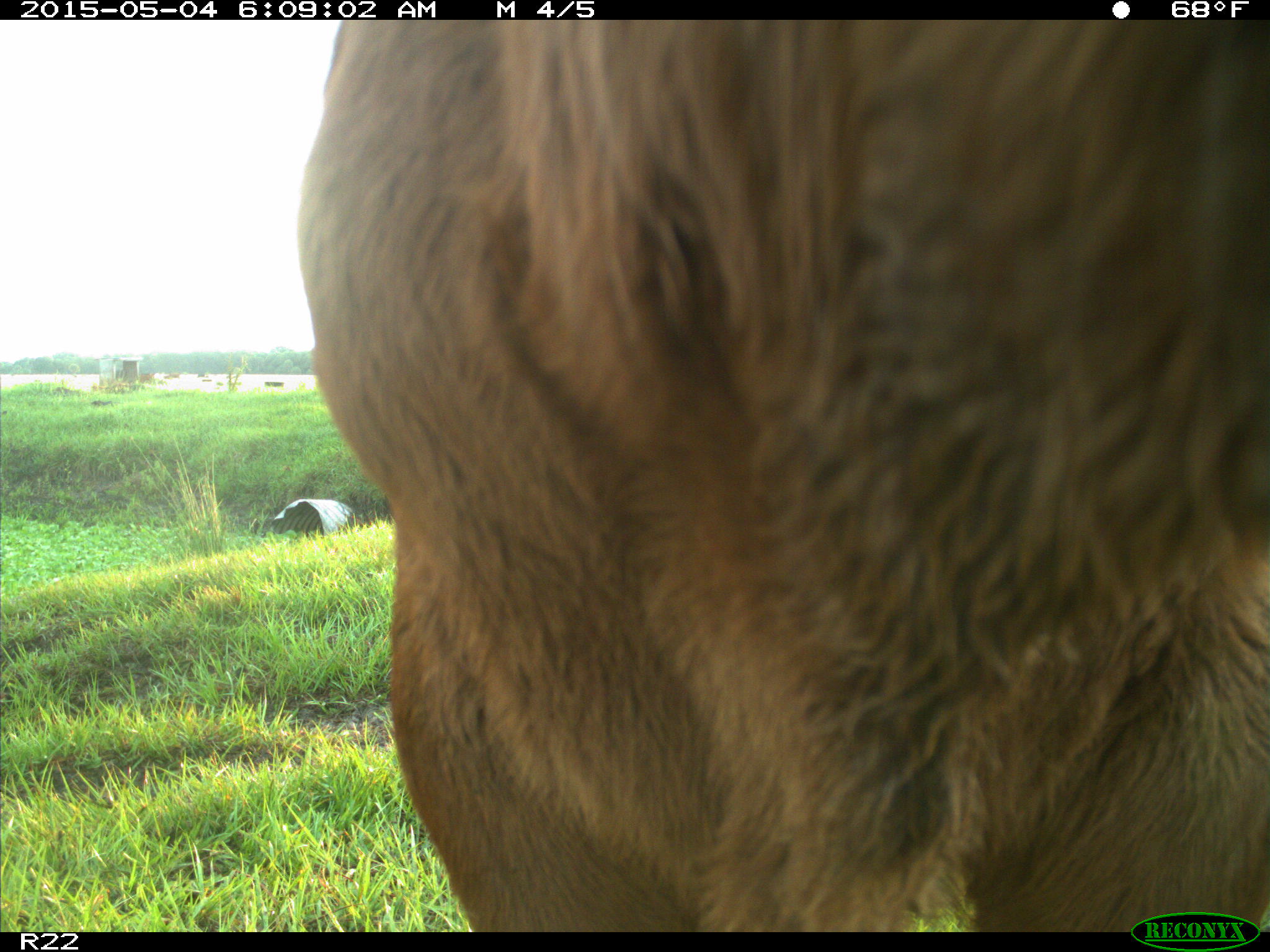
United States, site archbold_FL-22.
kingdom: Animalia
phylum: Chordata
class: Mammalia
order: Artiodactyla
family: Bovidae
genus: Bos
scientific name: Bos taurus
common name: domestic cow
Bos taurus (domestic cow).